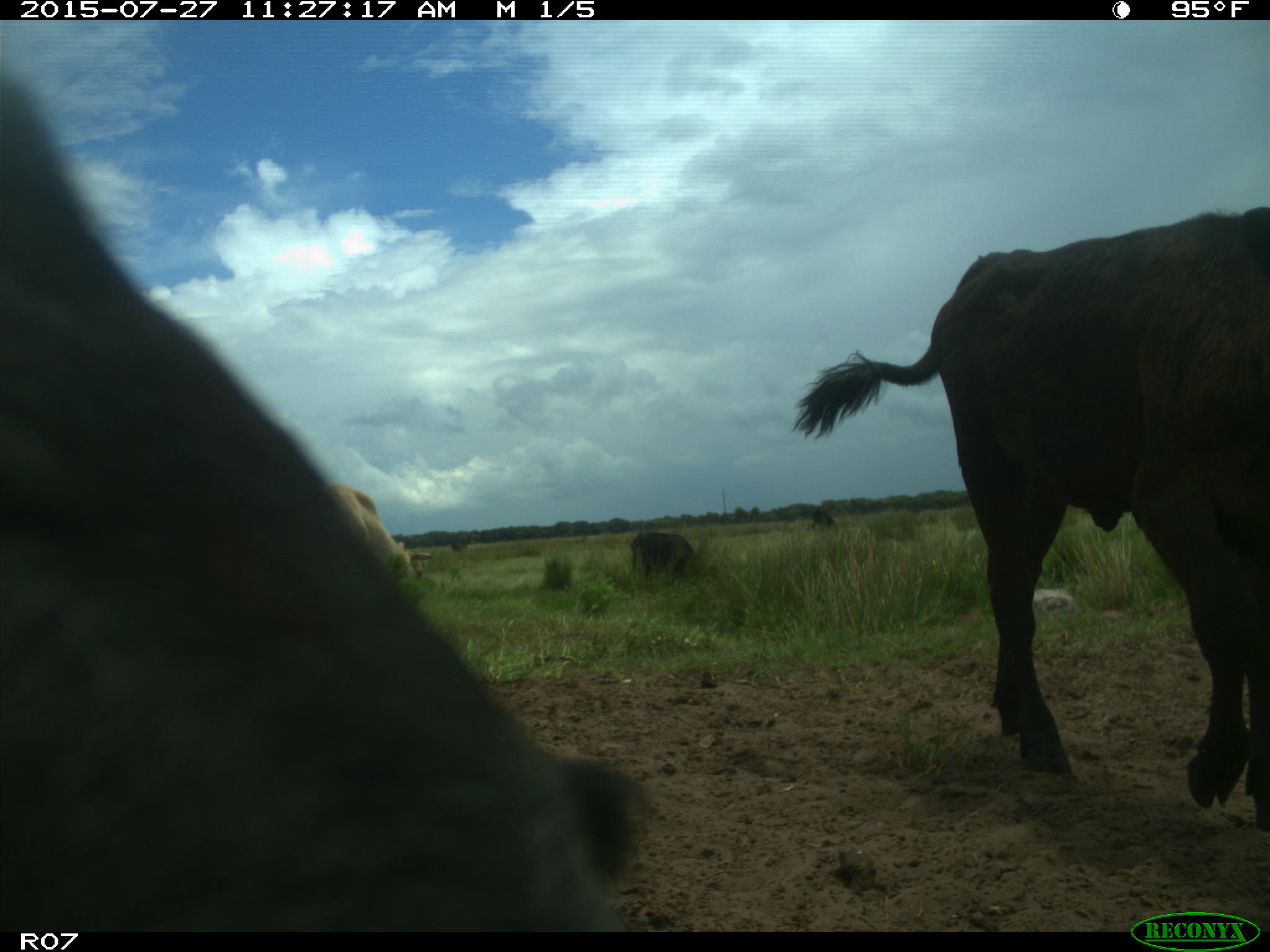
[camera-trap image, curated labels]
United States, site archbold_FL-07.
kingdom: Animalia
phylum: Chordata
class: Mammalia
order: Artiodactyla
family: Bovidae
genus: Bos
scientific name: Bos taurus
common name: domestic cow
Bos taurus (domestic cow).